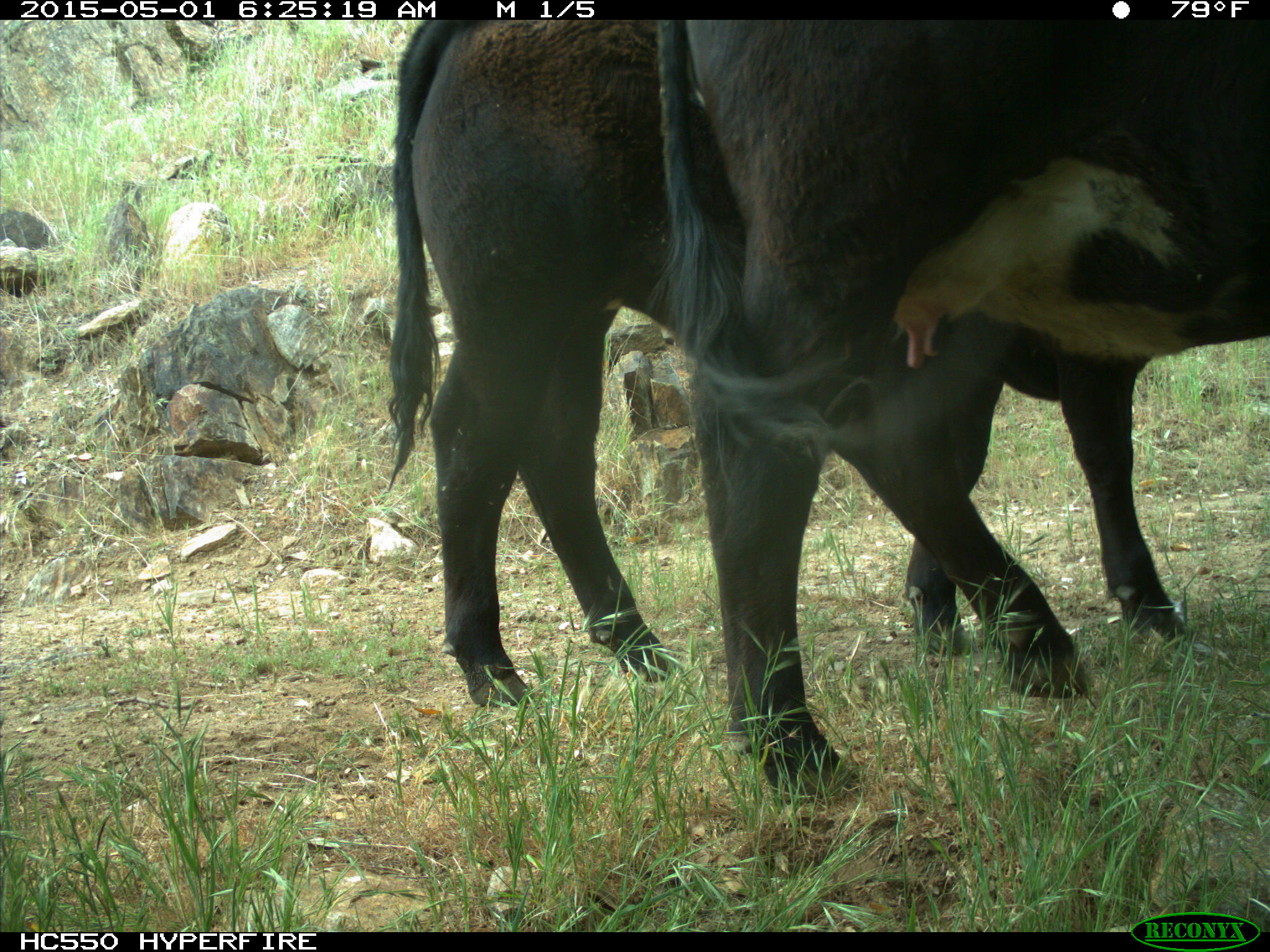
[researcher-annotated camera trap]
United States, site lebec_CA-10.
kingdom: Animalia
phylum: Chordata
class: Mammalia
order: Artiodactyla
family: Bovidae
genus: Bos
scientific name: Bos taurus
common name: domestic cow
Bos taurus (domestic cow).